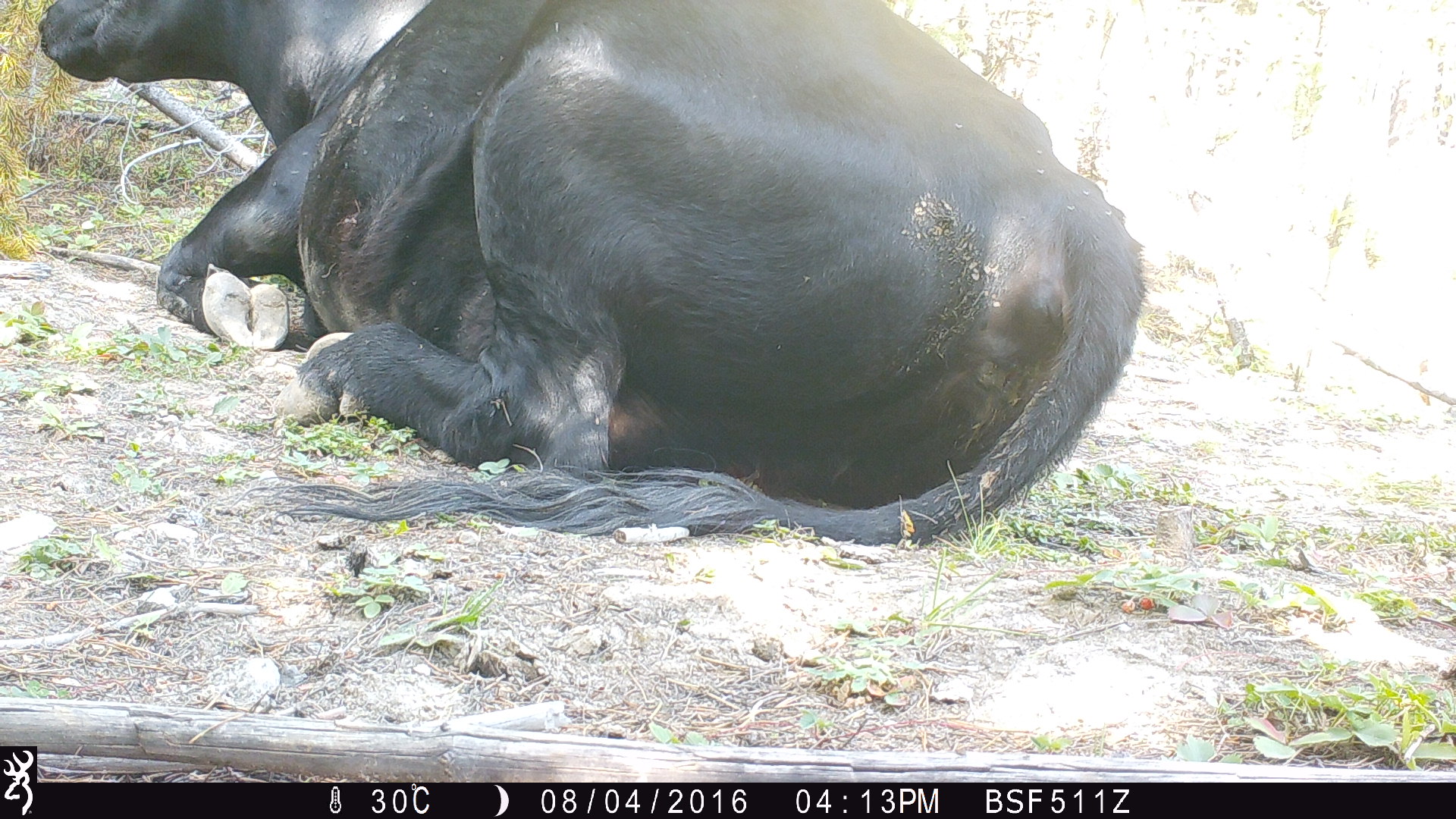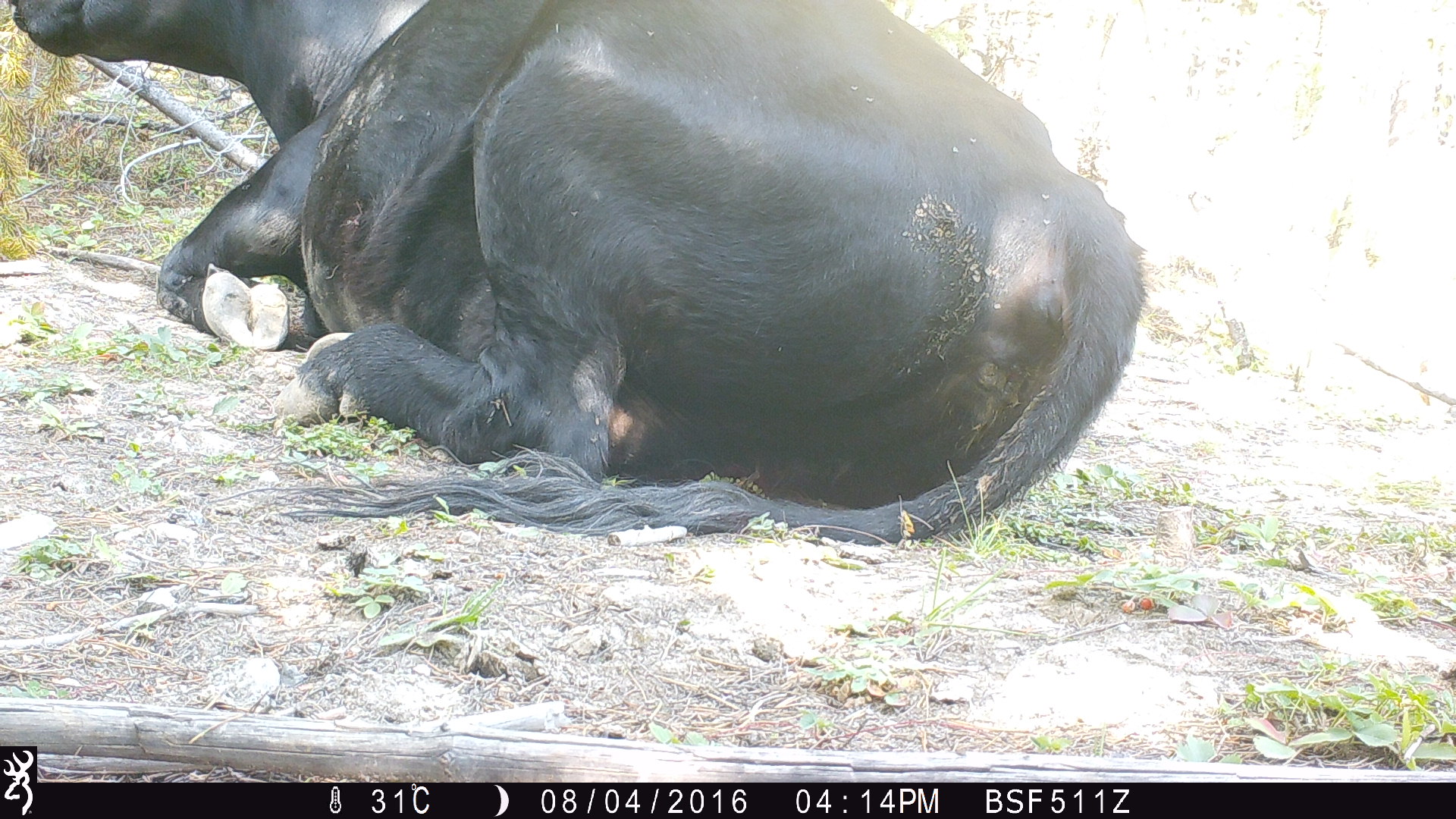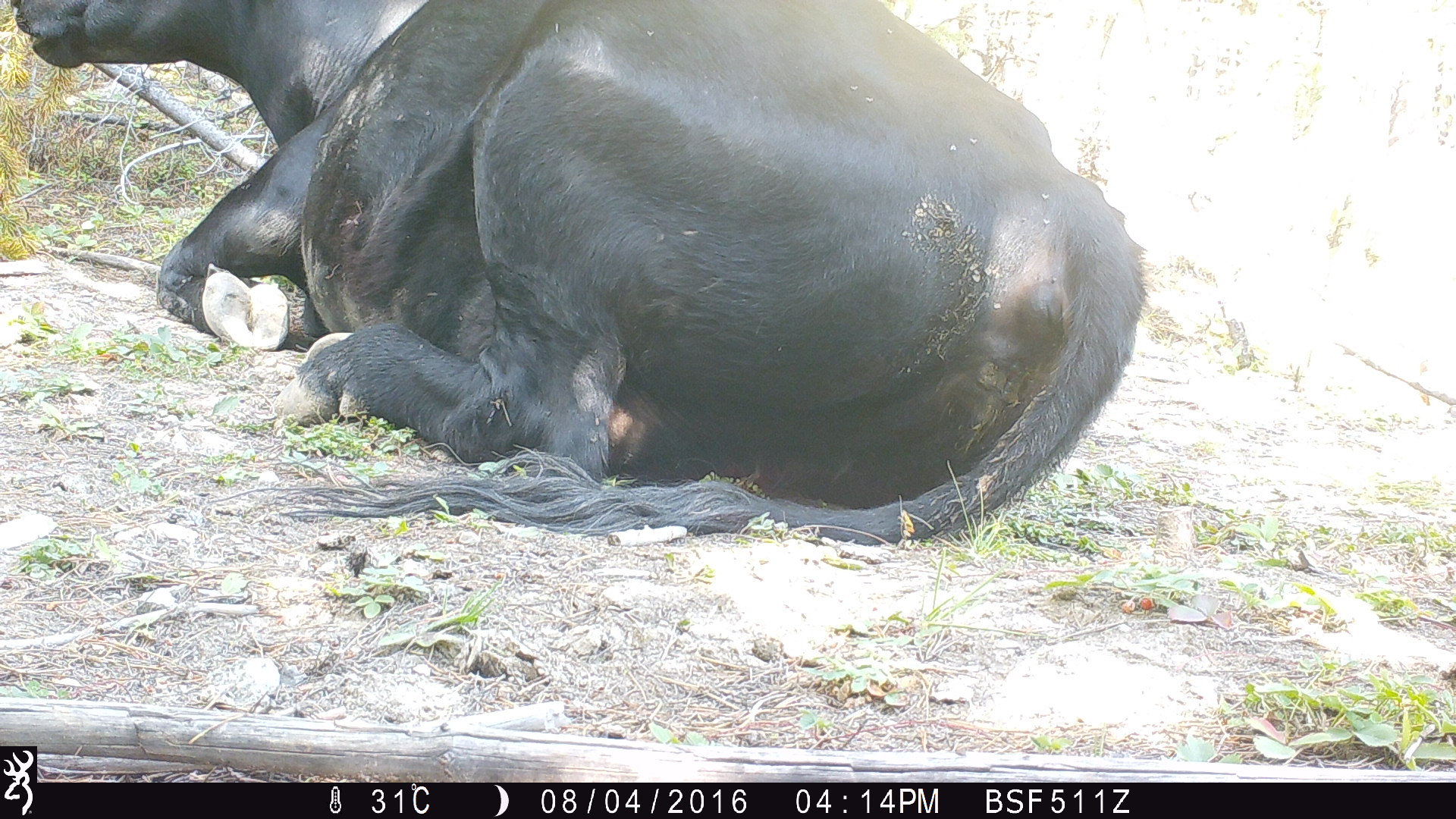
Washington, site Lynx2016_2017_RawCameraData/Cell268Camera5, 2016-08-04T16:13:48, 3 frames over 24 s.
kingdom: Animalia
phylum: Chordata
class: Mammalia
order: Artiodactyla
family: Bovidae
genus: Bos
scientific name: Bos taurus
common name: domestic cattle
Domestic cattle (Bos taurus). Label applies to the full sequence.